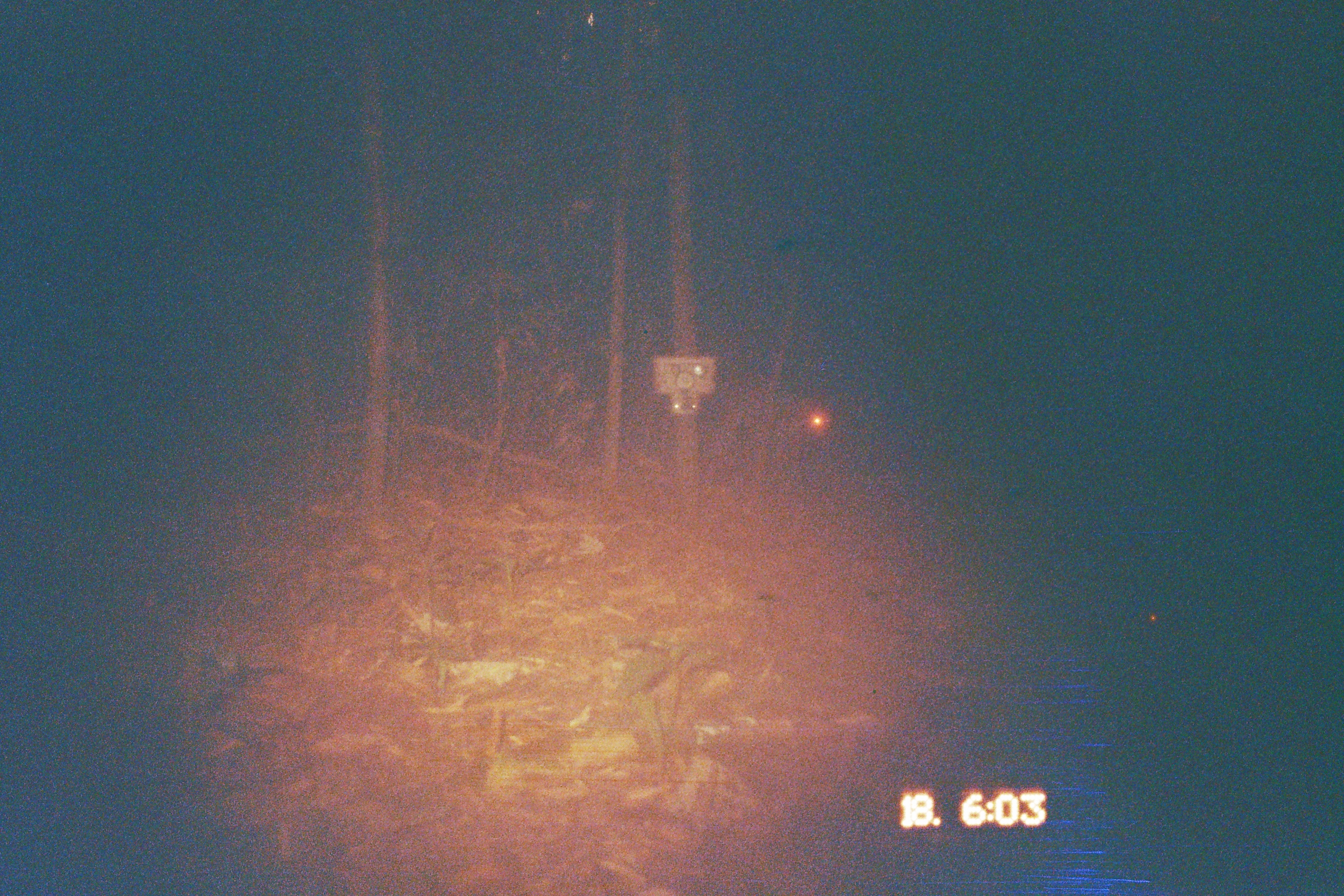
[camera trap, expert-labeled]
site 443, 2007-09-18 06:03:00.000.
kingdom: Animalia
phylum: Chordata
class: Mammalia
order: Carnivora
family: Felidae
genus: Leopardus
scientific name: Leopardus pardalis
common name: ocelot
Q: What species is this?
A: Leopardus pardalis (ocelot).